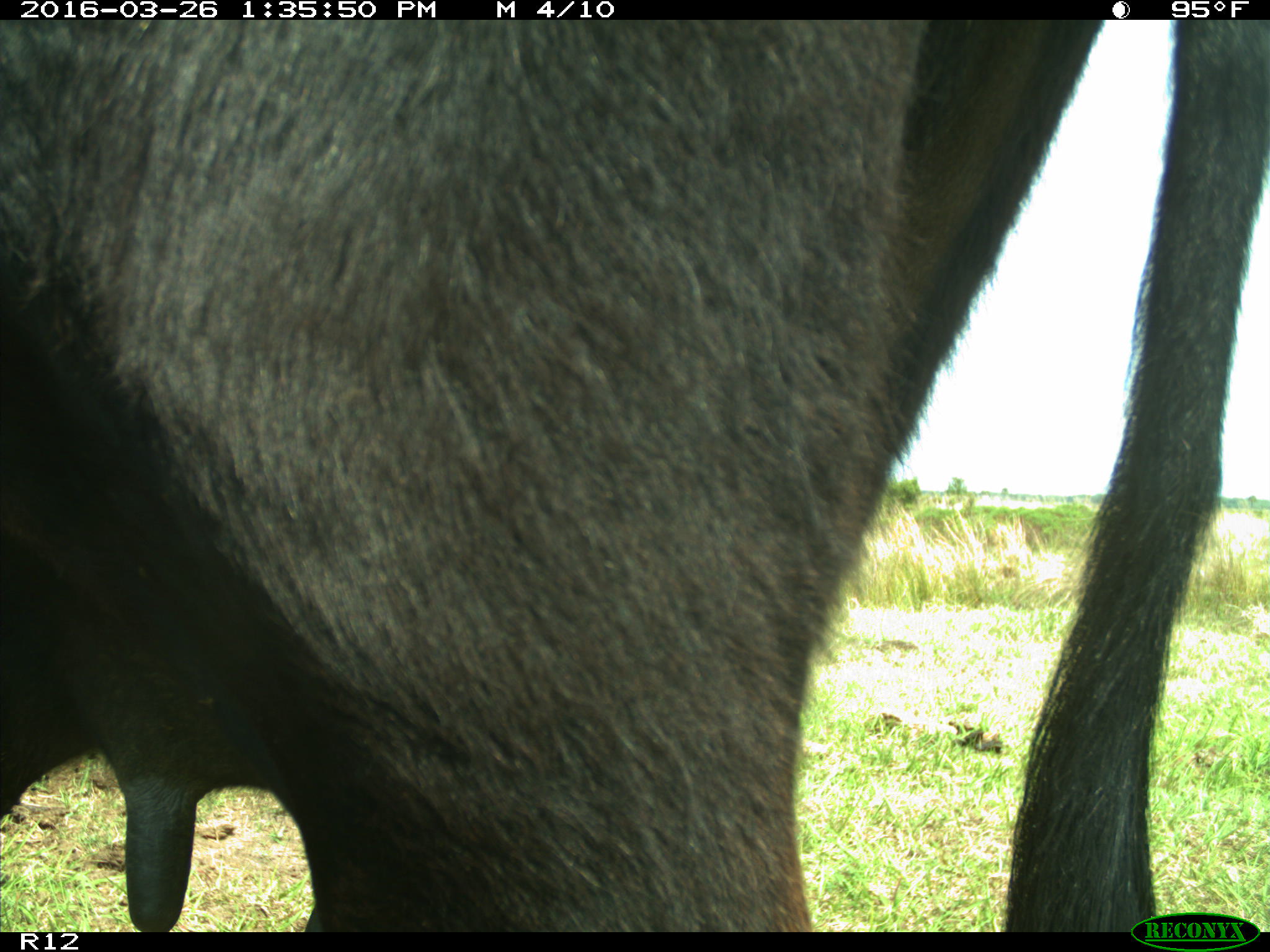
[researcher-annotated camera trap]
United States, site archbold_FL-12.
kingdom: Animalia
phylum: Chordata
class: Mammalia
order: Artiodactyla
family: Bovidae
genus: Bos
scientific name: Bos taurus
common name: domestic cow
Bos taurus (domestic cow).